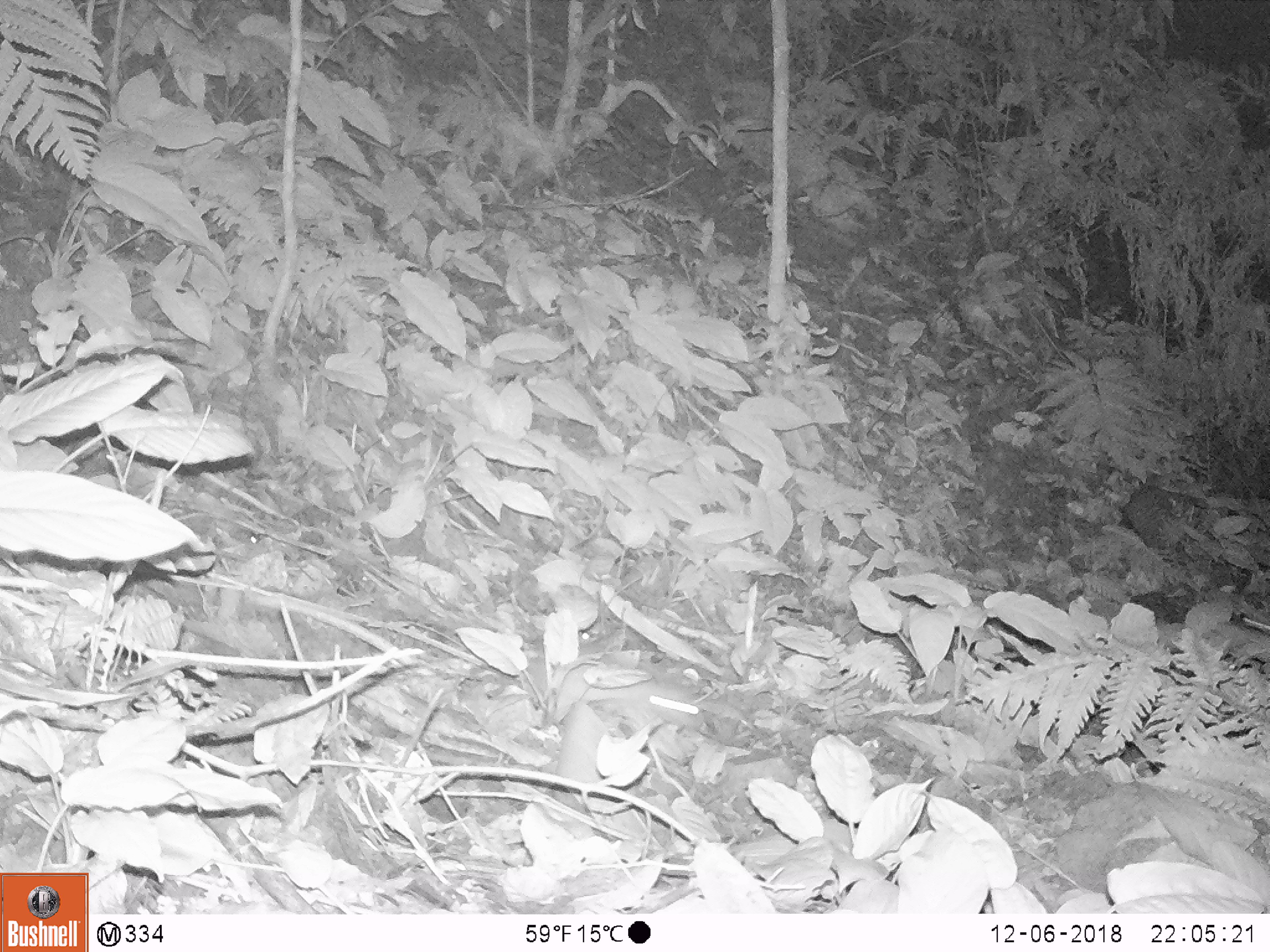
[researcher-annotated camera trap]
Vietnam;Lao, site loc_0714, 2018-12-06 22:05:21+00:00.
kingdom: Animalia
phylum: Chordata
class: Mammalia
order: Rodentia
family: Muridae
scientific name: Muridae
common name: old-world mice and rats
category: unidentified murid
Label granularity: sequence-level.